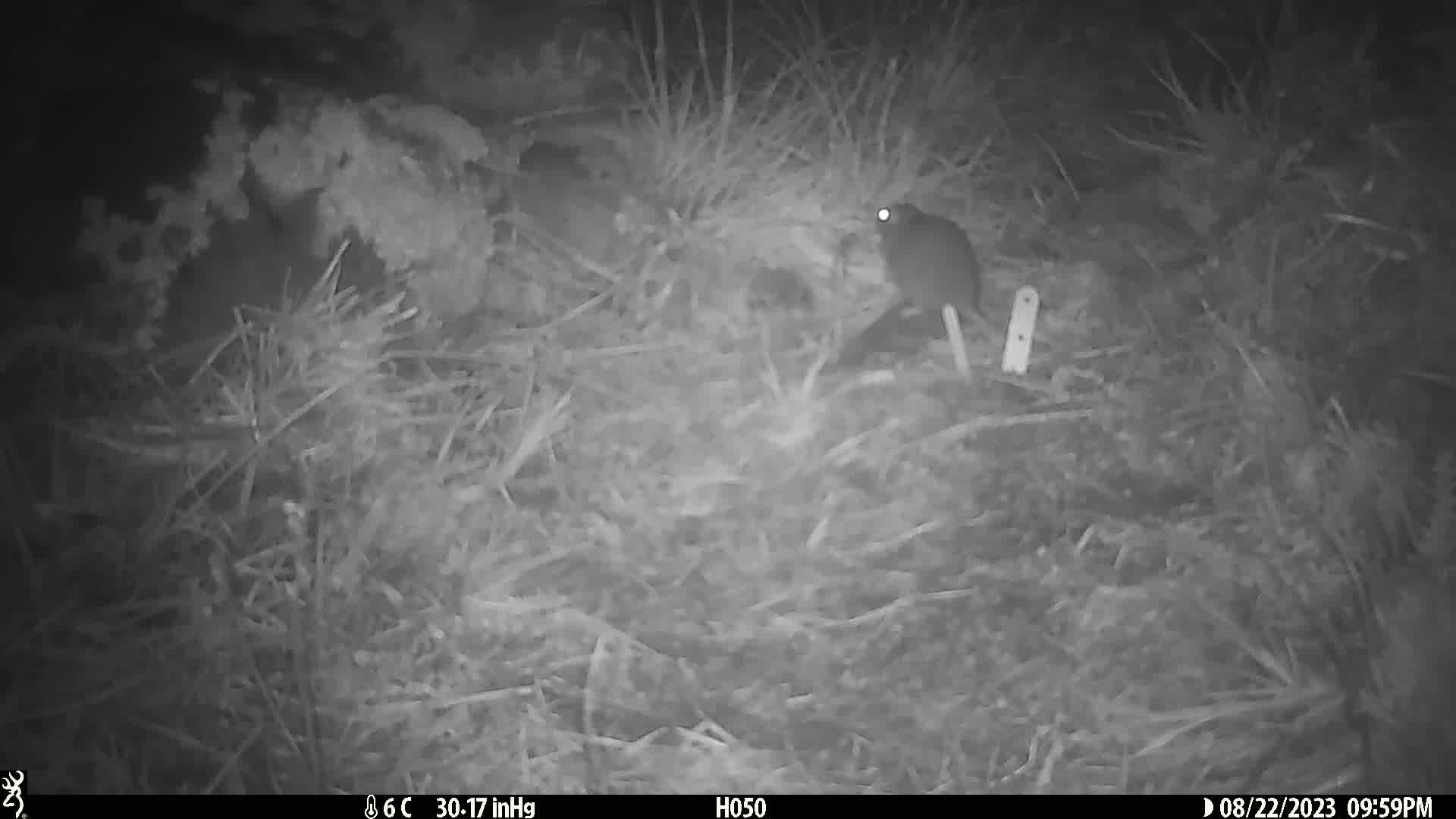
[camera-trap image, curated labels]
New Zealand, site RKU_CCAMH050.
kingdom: Animalia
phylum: Chordata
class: Mammalia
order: Rodentia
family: Muridae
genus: Rattus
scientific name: Rattus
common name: rat